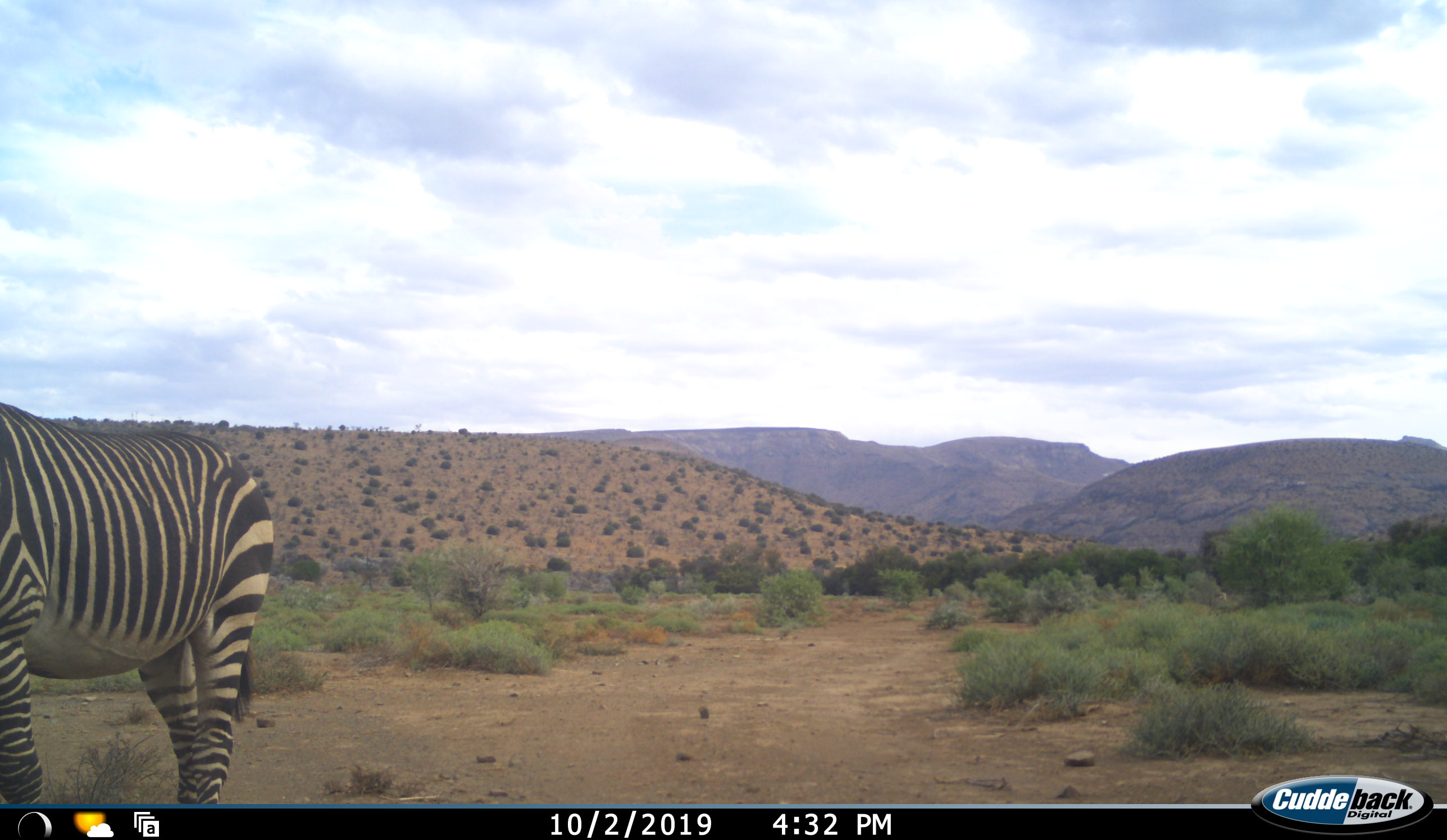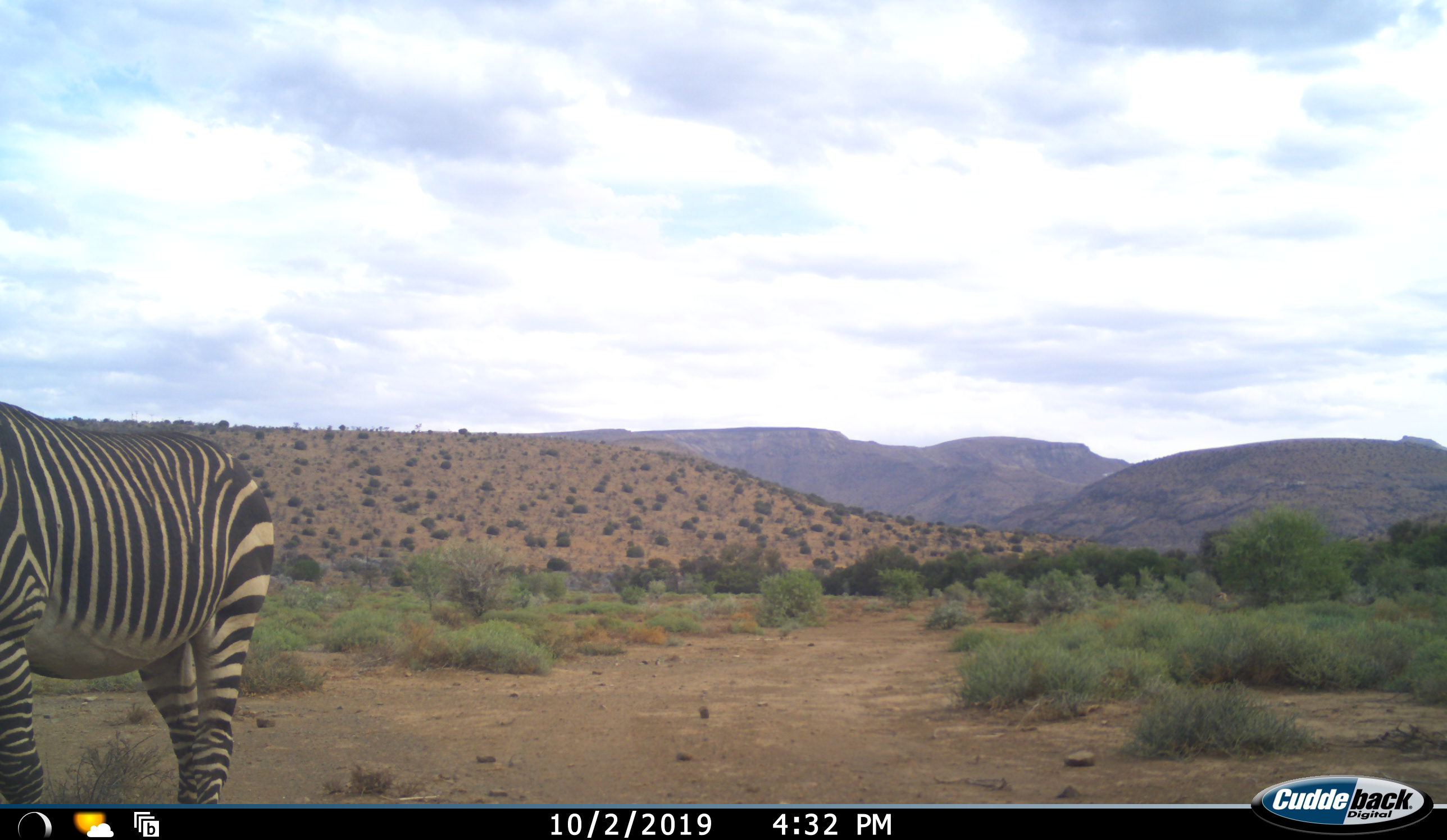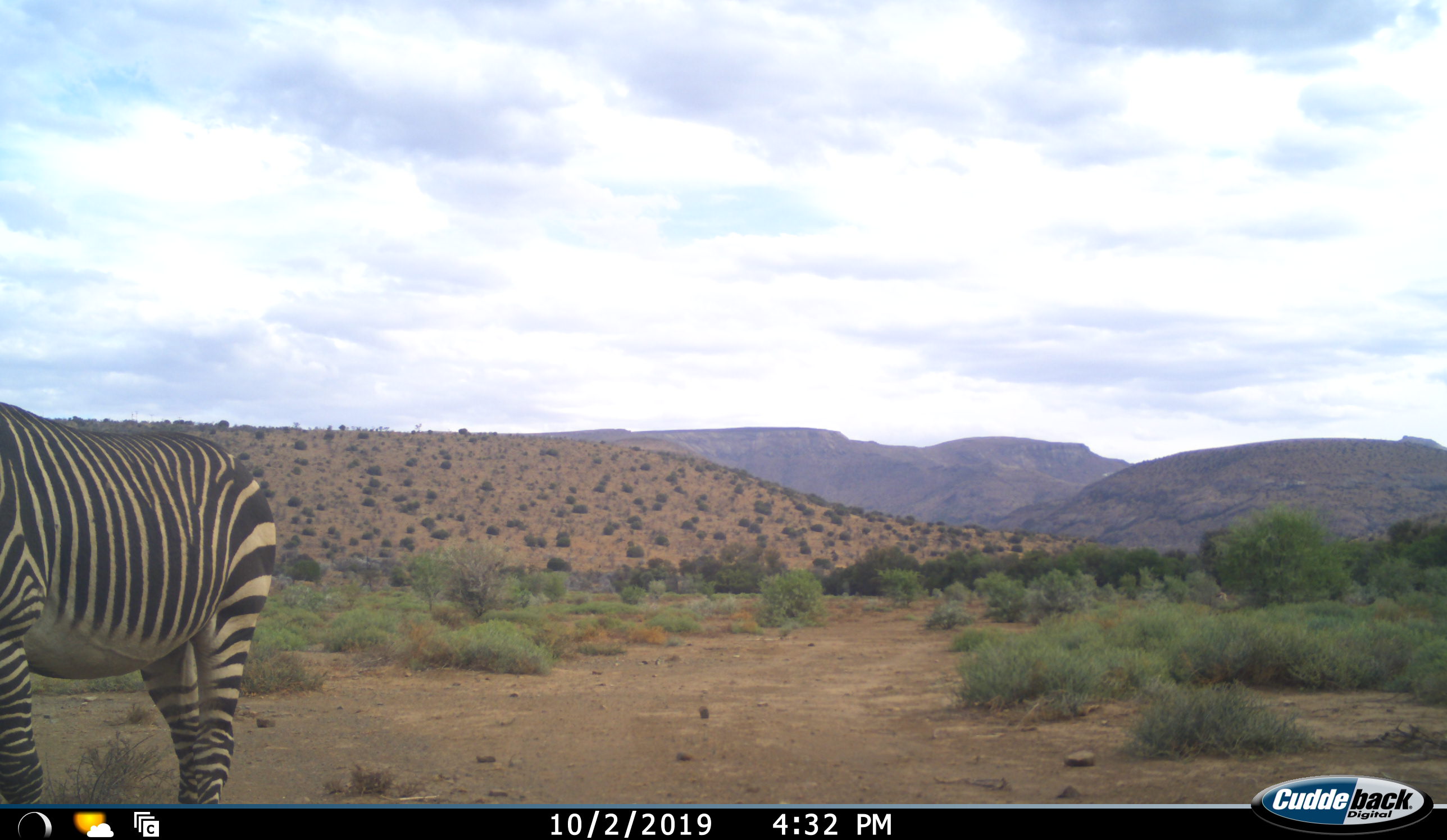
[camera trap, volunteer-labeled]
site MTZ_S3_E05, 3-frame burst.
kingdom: Animalia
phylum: Chordata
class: Mammalia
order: Perissodactyla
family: Equidae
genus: Equus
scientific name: Equus zebra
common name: mountain zebra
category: zebramountain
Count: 1.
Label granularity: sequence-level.